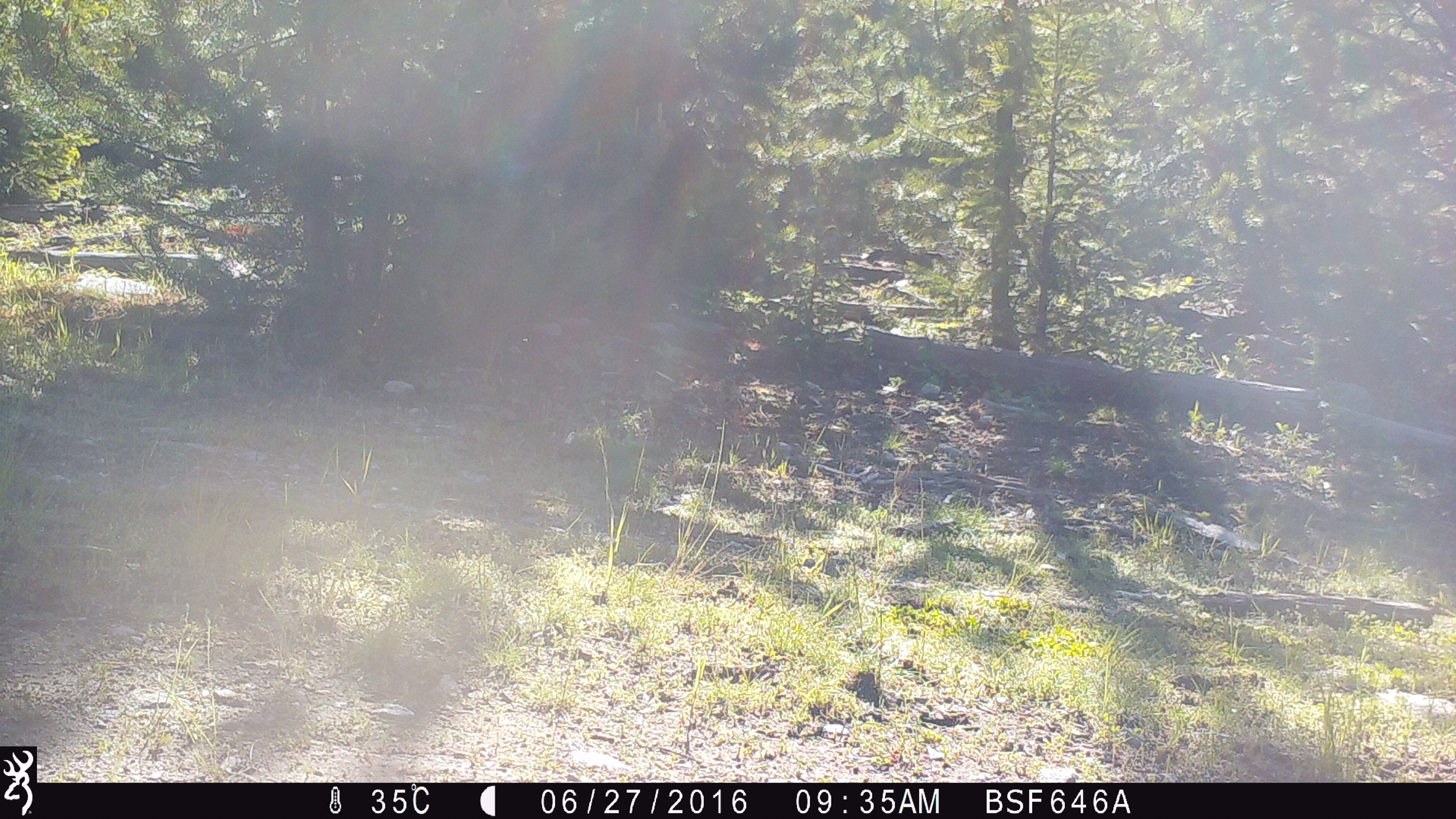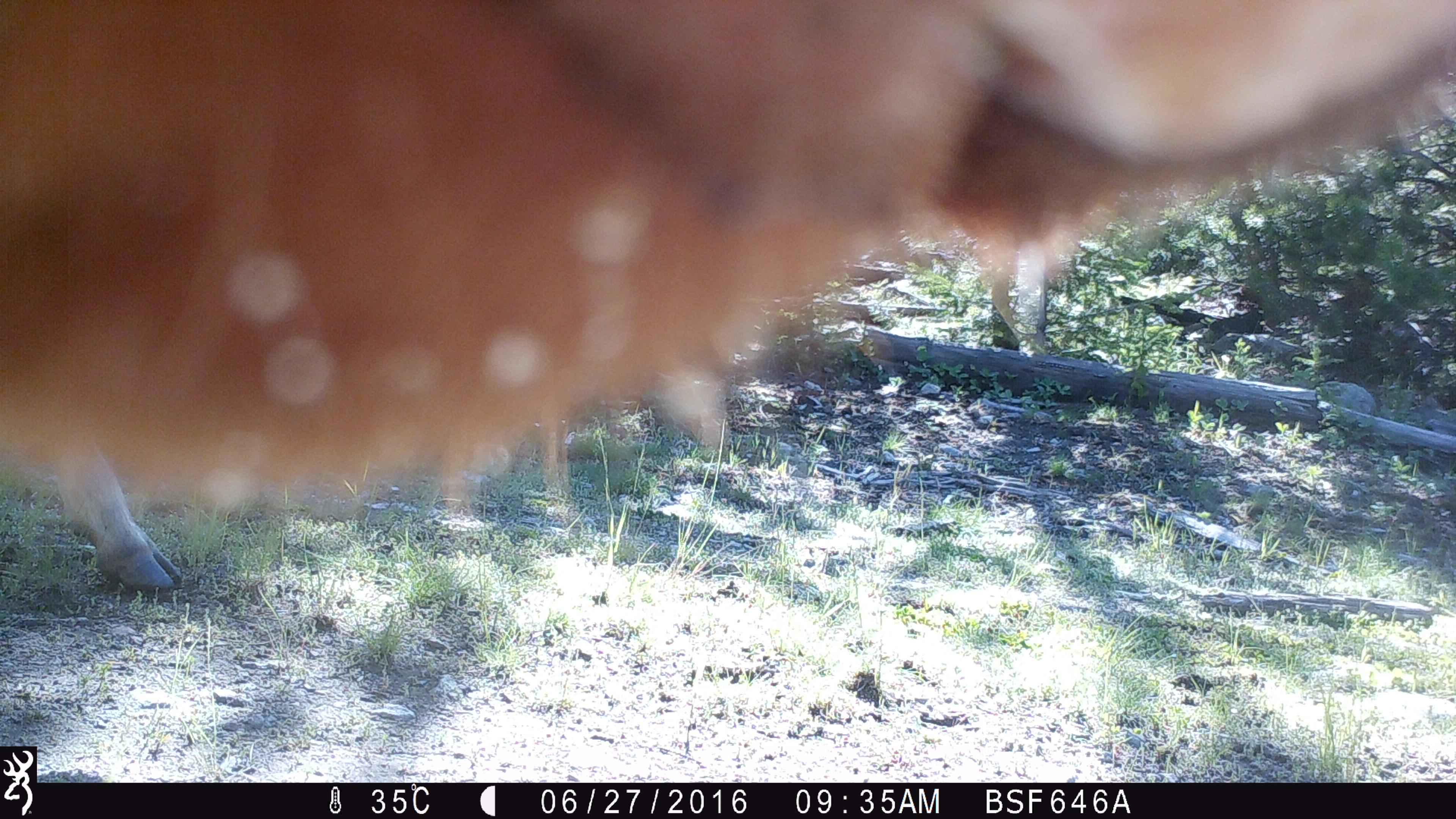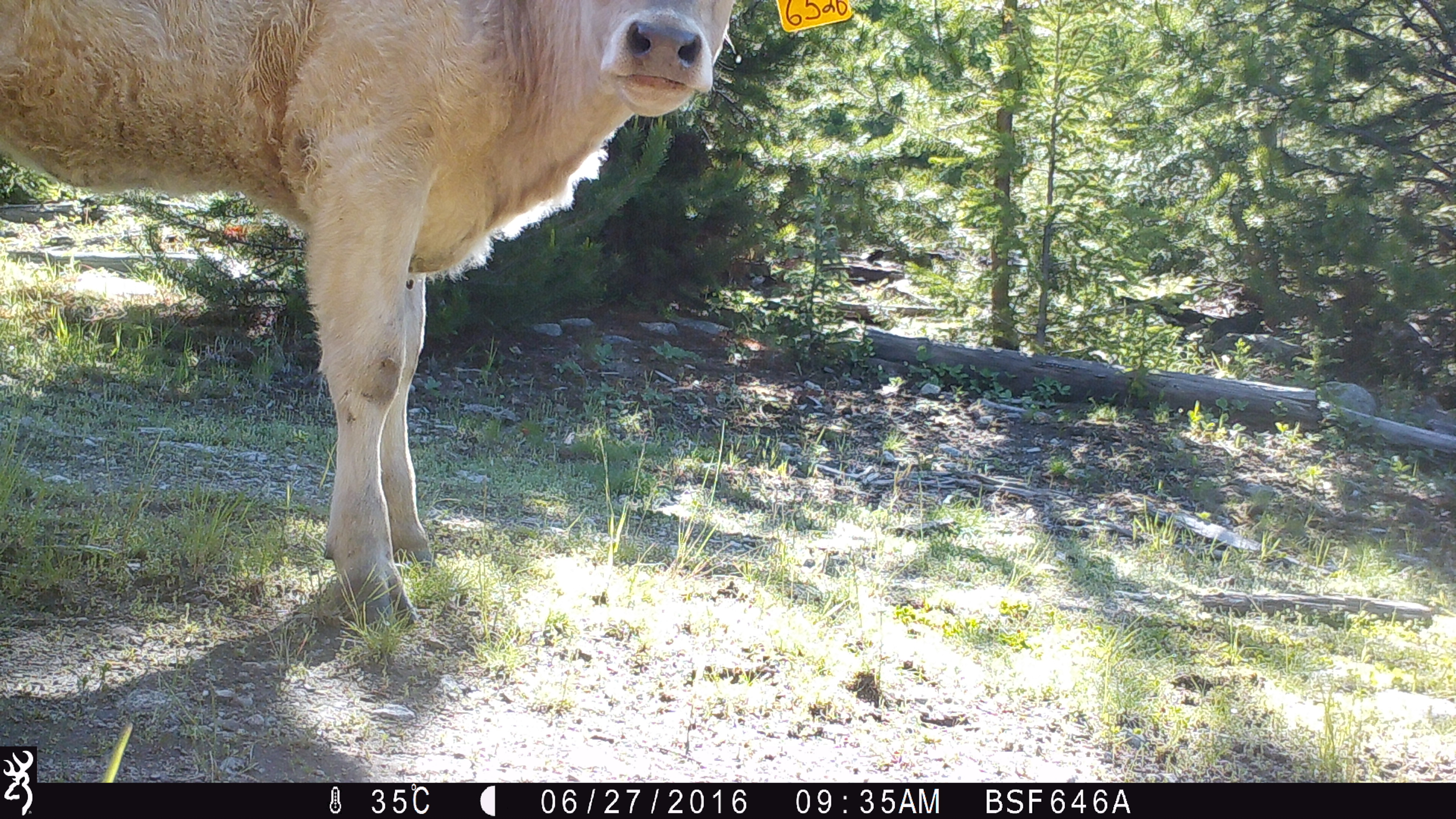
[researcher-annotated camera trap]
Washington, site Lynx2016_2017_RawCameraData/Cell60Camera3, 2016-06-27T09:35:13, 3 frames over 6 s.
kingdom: Animalia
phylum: Chordata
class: Mammalia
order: Artiodactyla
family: Bovidae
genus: Bos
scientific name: Bos taurus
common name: domestic cattle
Domestic cattle (Bos taurus). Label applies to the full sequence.